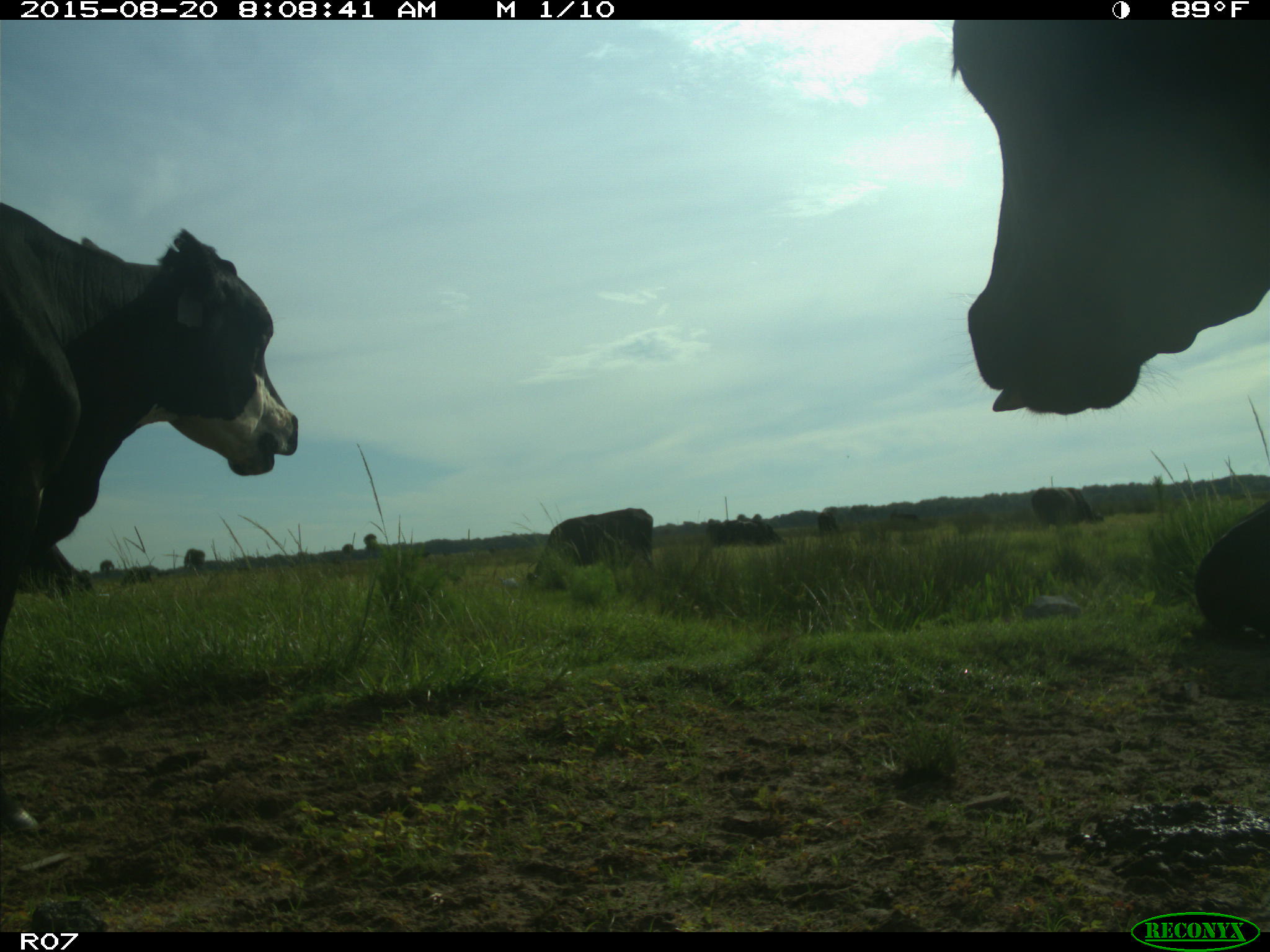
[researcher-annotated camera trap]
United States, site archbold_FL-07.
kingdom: Animalia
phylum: Chordata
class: Mammalia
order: Artiodactyla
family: Bovidae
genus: Bos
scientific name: Bos taurus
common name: domestic cow